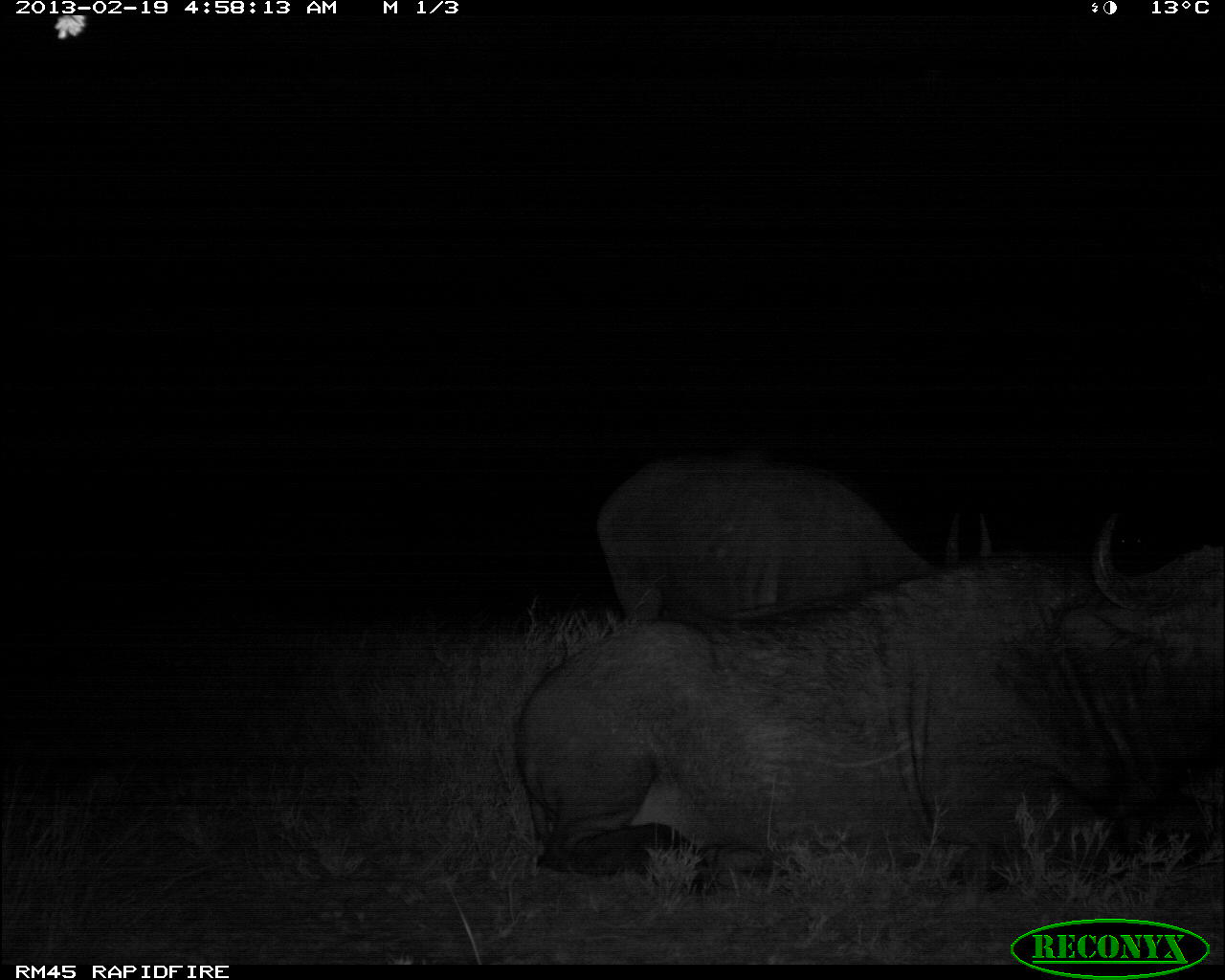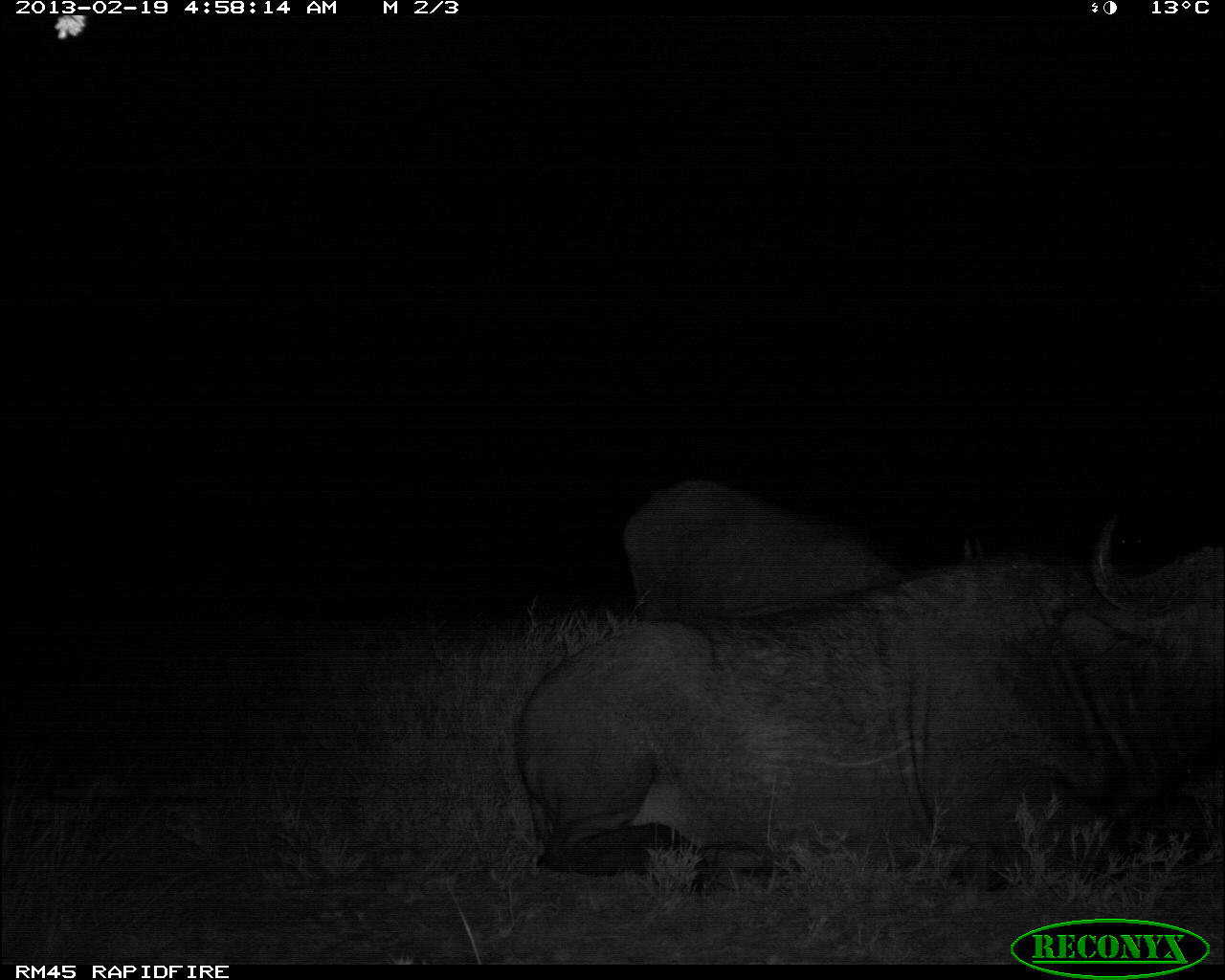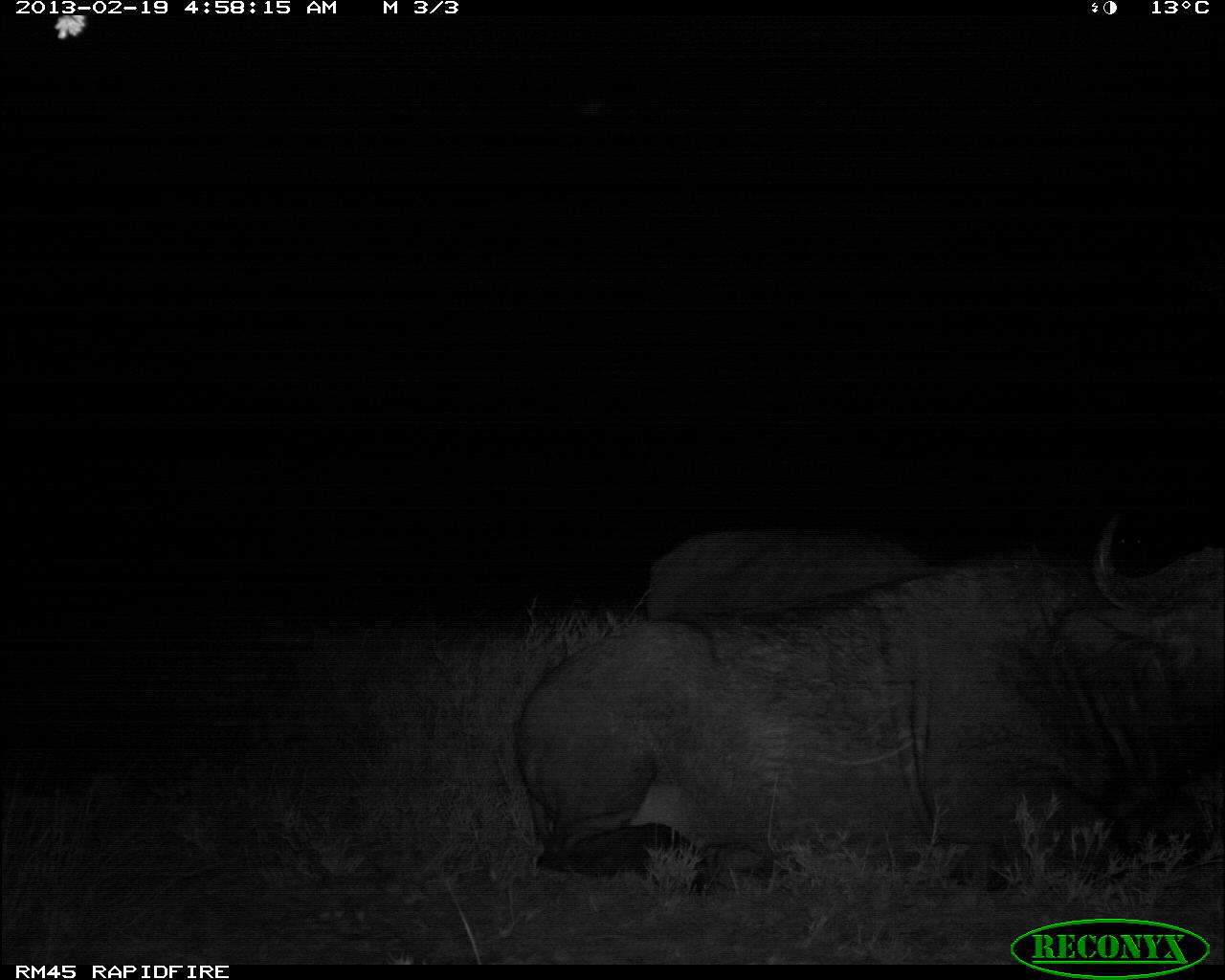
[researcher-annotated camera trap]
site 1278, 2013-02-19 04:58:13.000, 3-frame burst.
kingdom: Animalia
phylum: Chordata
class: Mammalia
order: Artiodactyla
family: Bovidae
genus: Syncerus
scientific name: Syncerus caffer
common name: african buffalo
Syncerus caffer (african buffalo), count 2.